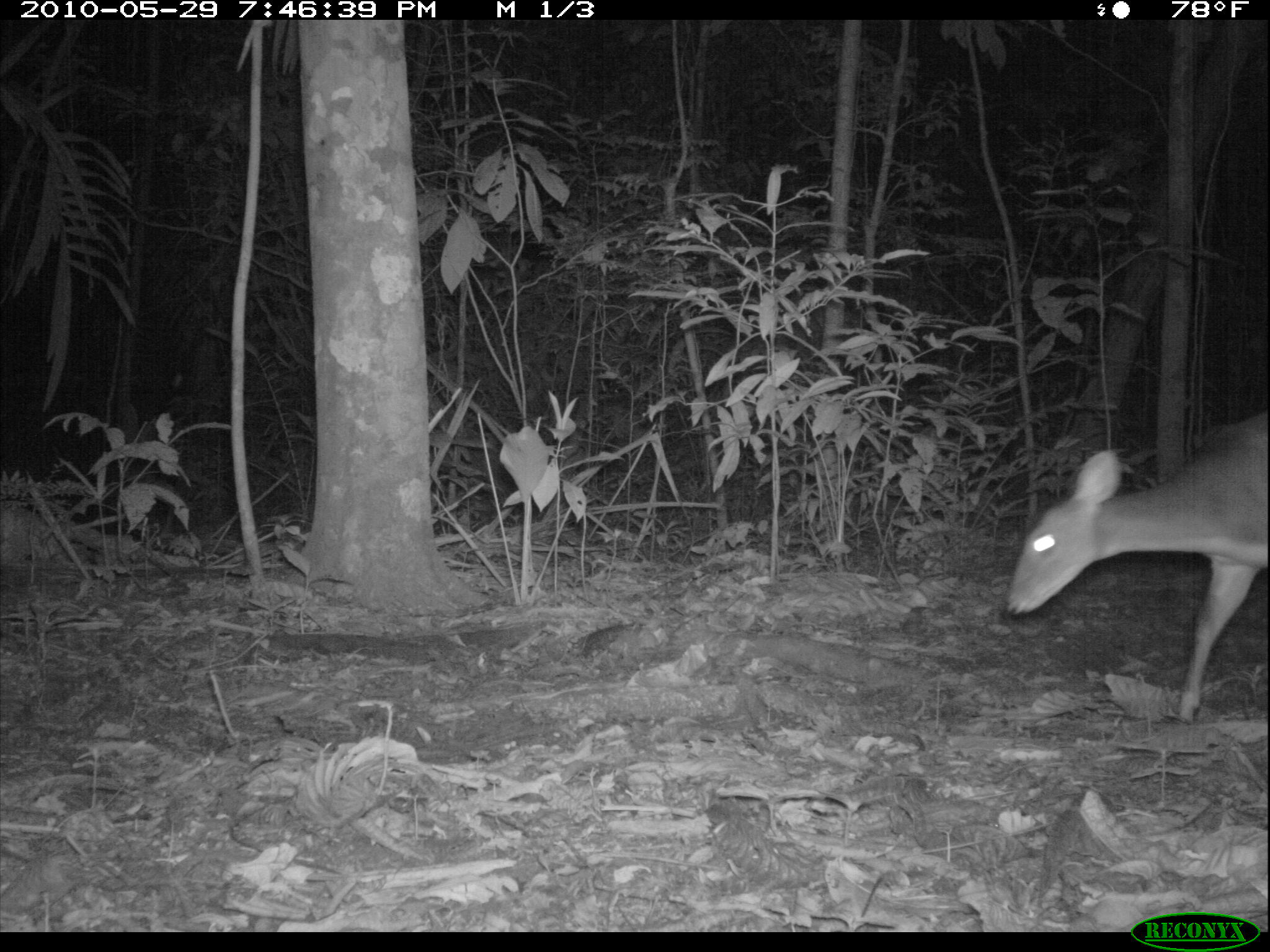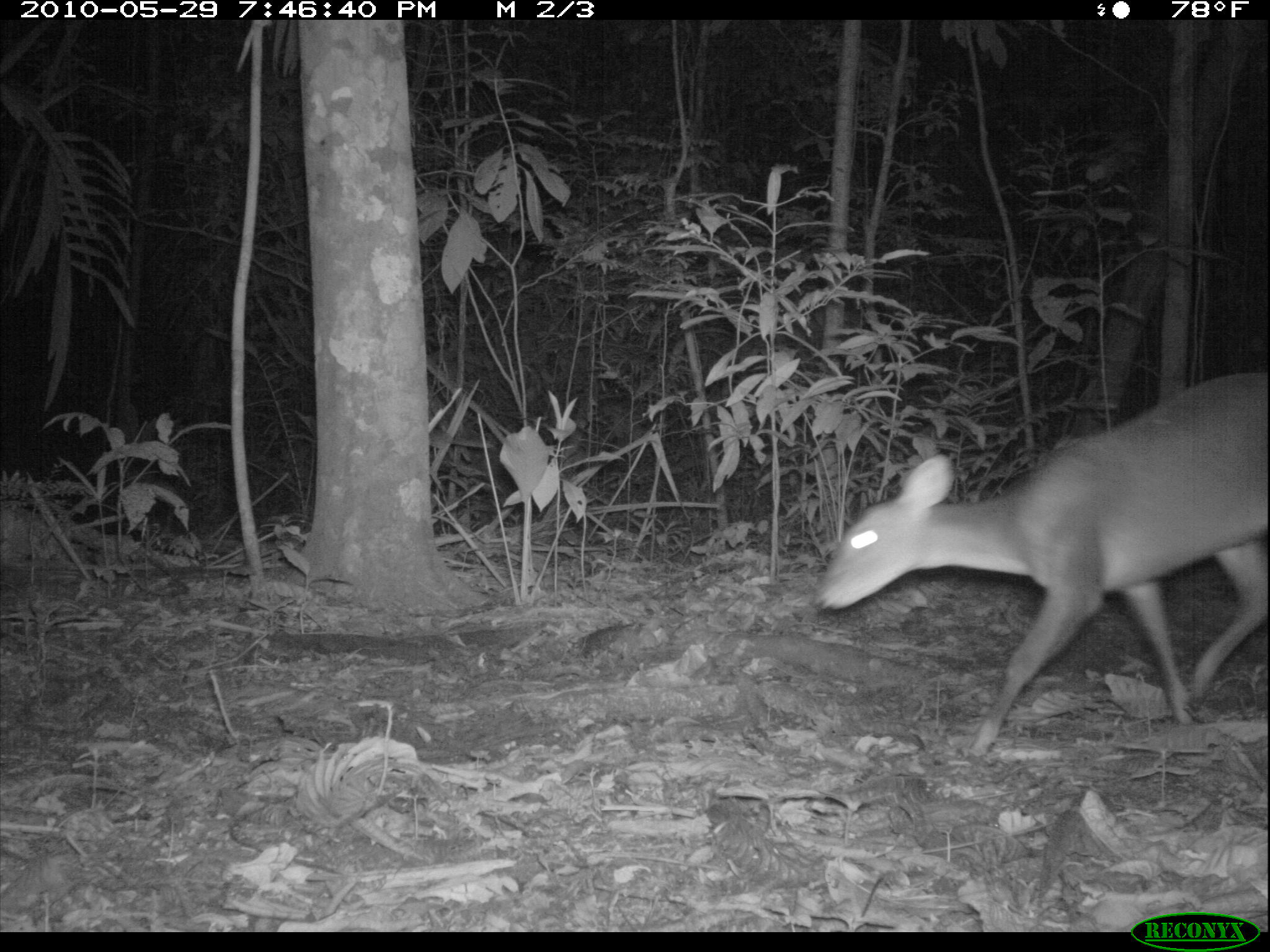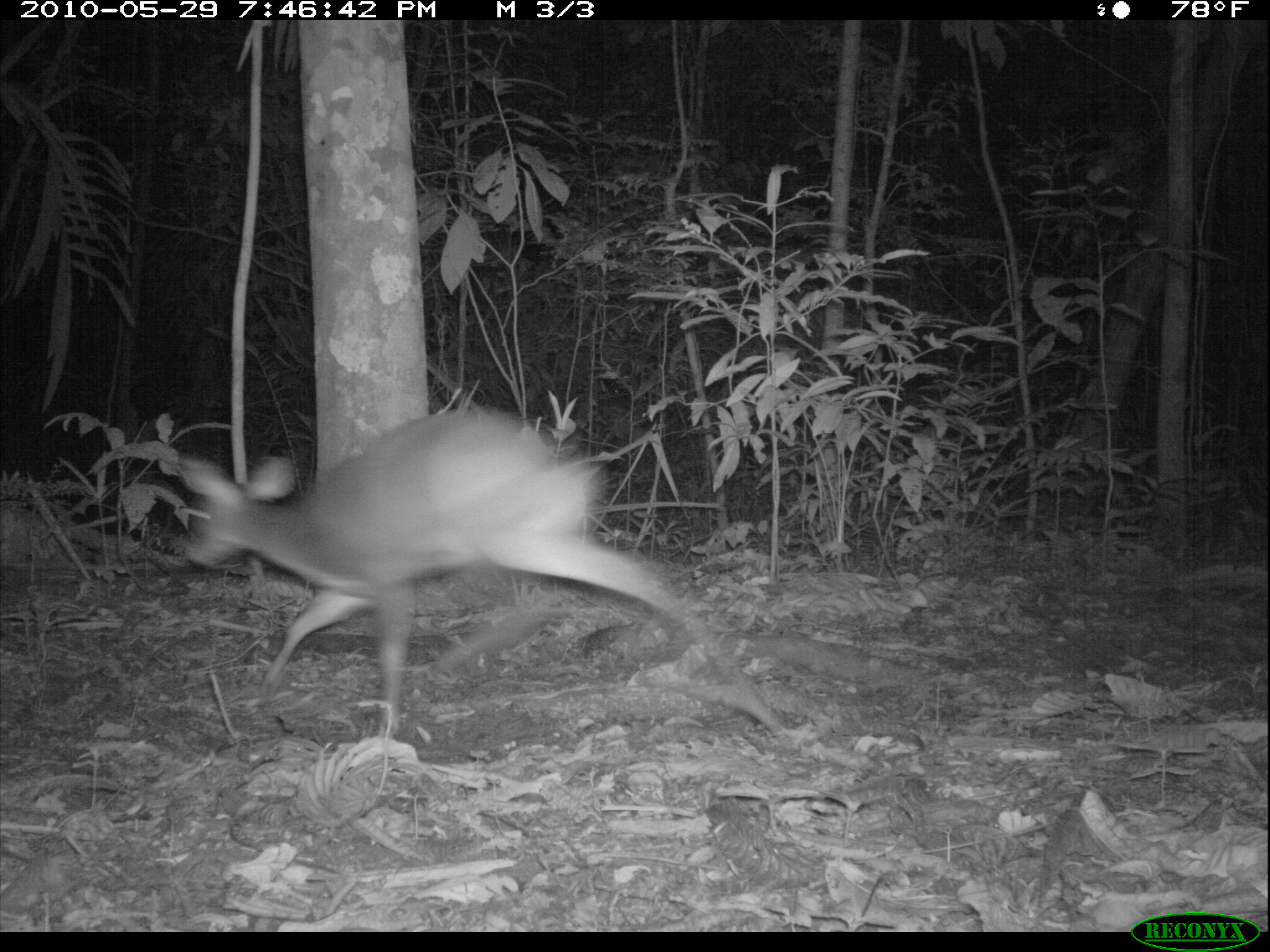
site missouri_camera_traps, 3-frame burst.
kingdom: Animalia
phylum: Chordata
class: Mammalia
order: Artiodactyla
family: Cervidae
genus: Odocoileus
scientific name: Odocoileus virginianus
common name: white-tailed deer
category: white tailed deer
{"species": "white tailed deer (white-tailed deer) (Odocoileus virginianus)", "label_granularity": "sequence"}